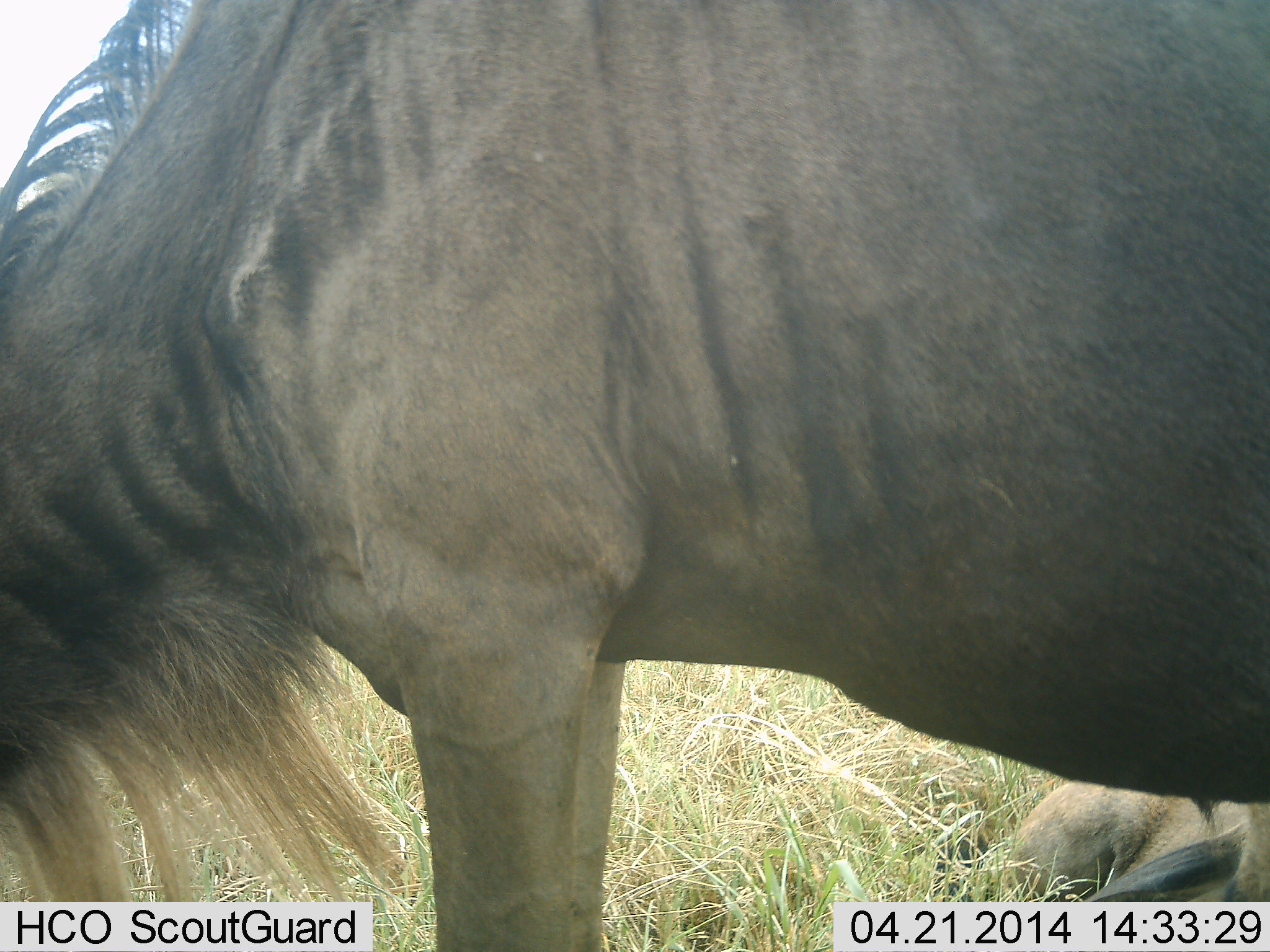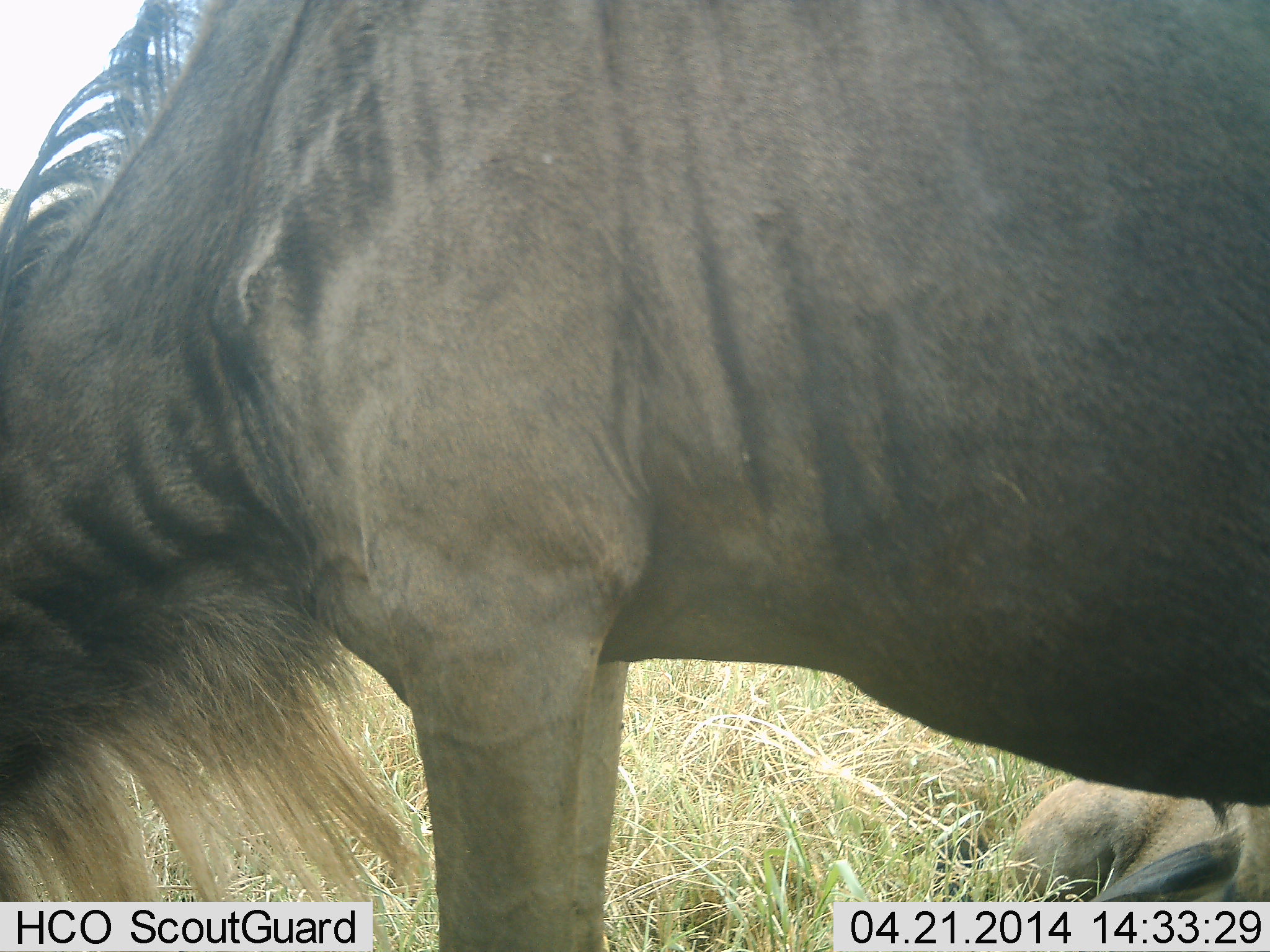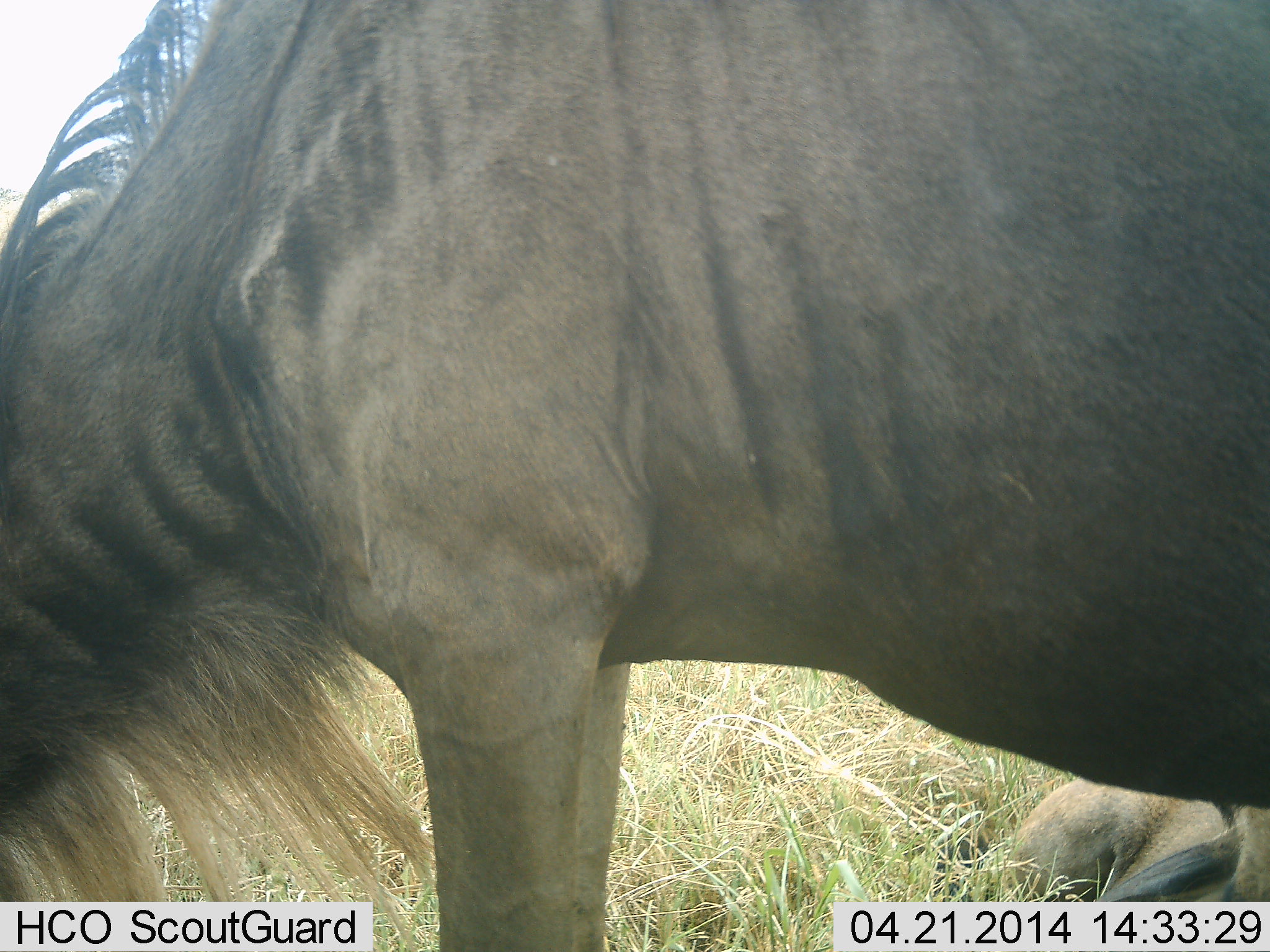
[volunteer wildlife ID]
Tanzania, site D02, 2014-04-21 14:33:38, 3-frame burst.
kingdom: Animalia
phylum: Chordata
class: Mammalia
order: Artiodactyla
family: Bovidae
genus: Connochaetes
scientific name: Connochaetes taurinus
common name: blue wildebeest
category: wildebeest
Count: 2.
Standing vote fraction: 60%.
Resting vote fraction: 70%.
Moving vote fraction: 0%.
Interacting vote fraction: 0%.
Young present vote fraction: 30%.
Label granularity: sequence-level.